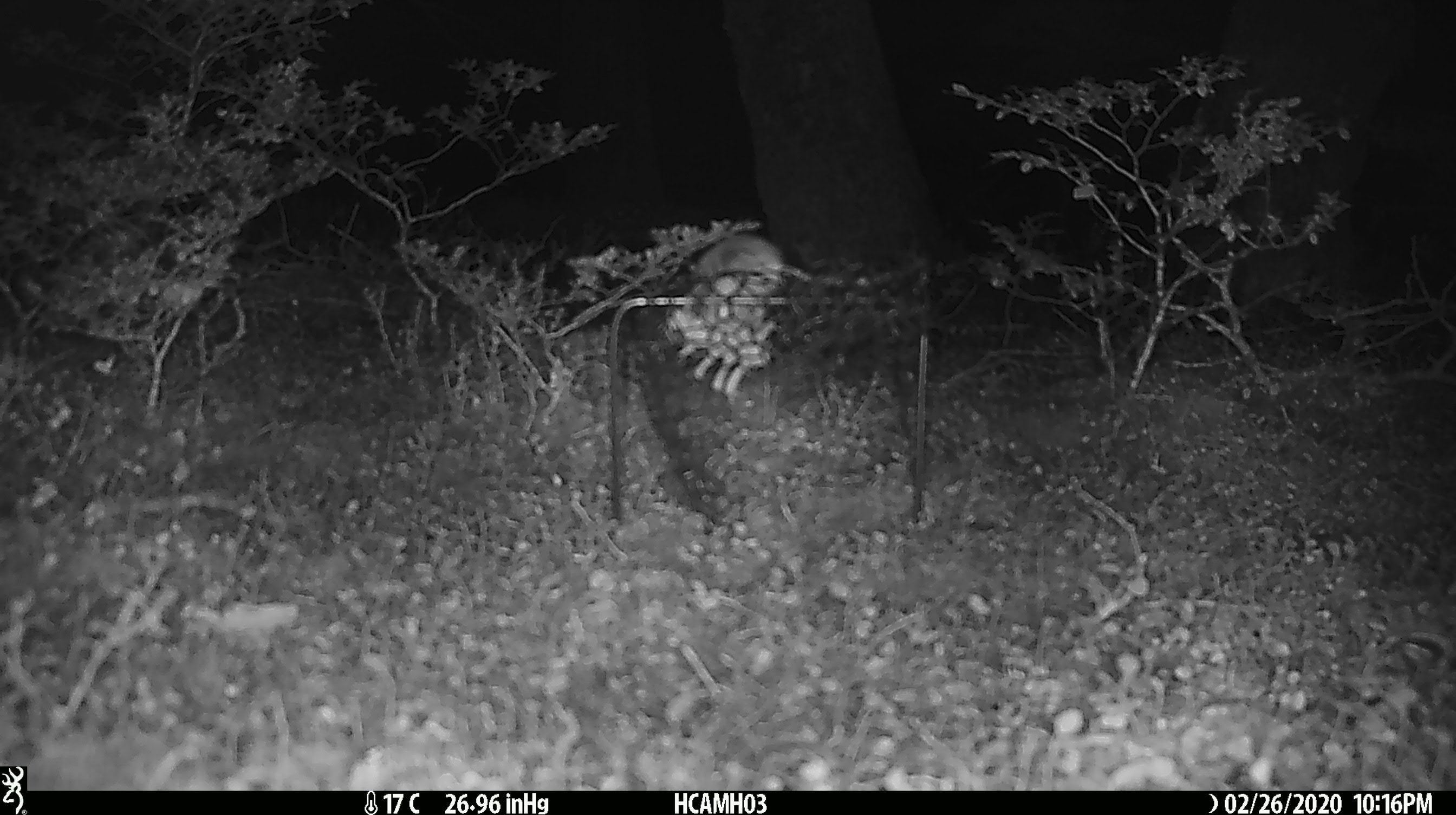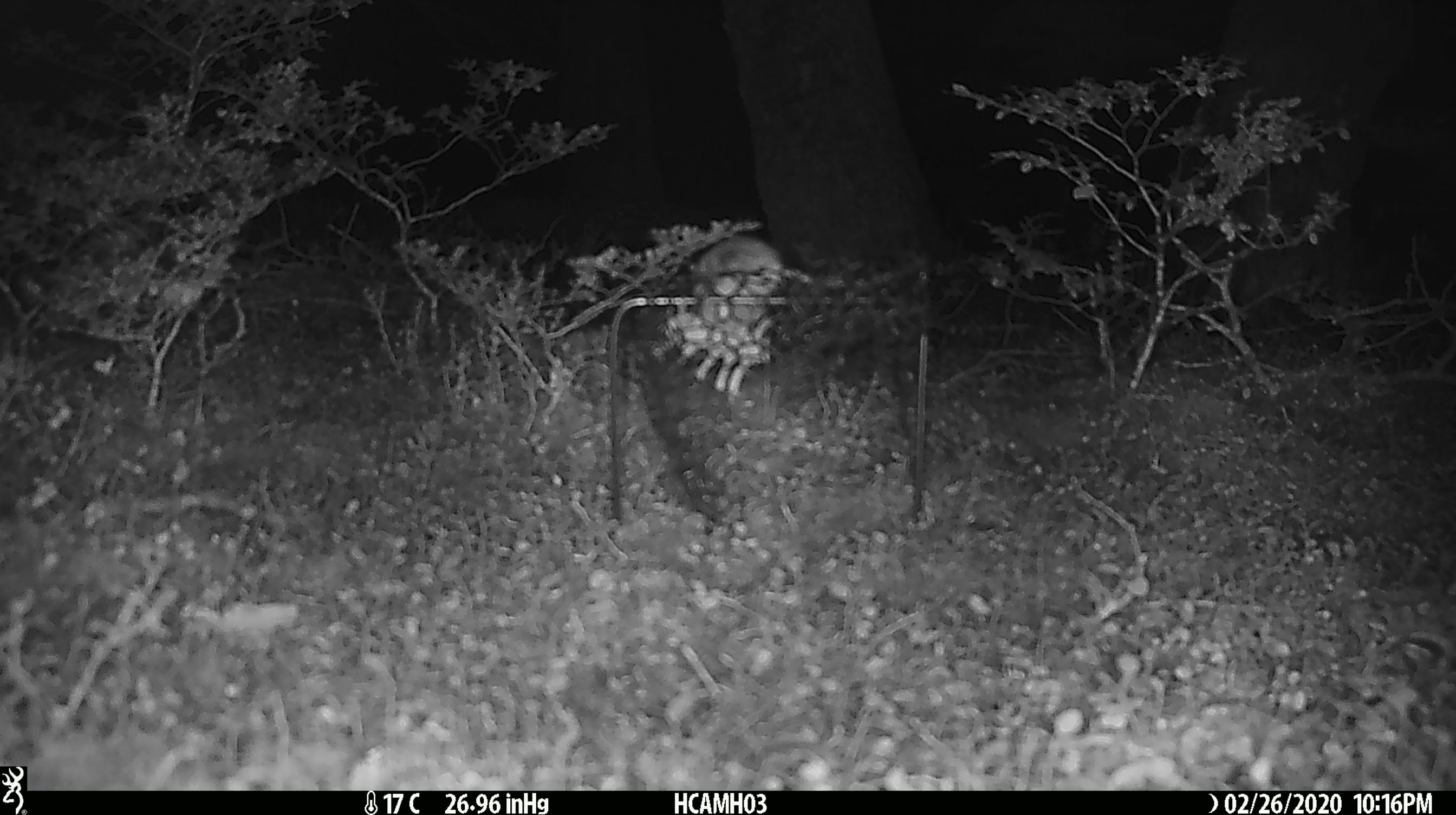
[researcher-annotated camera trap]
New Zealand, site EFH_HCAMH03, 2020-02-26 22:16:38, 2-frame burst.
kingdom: Animalia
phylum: Chordata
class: Mammalia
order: Rodentia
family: Muridae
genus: Mus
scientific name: Mus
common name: mouse